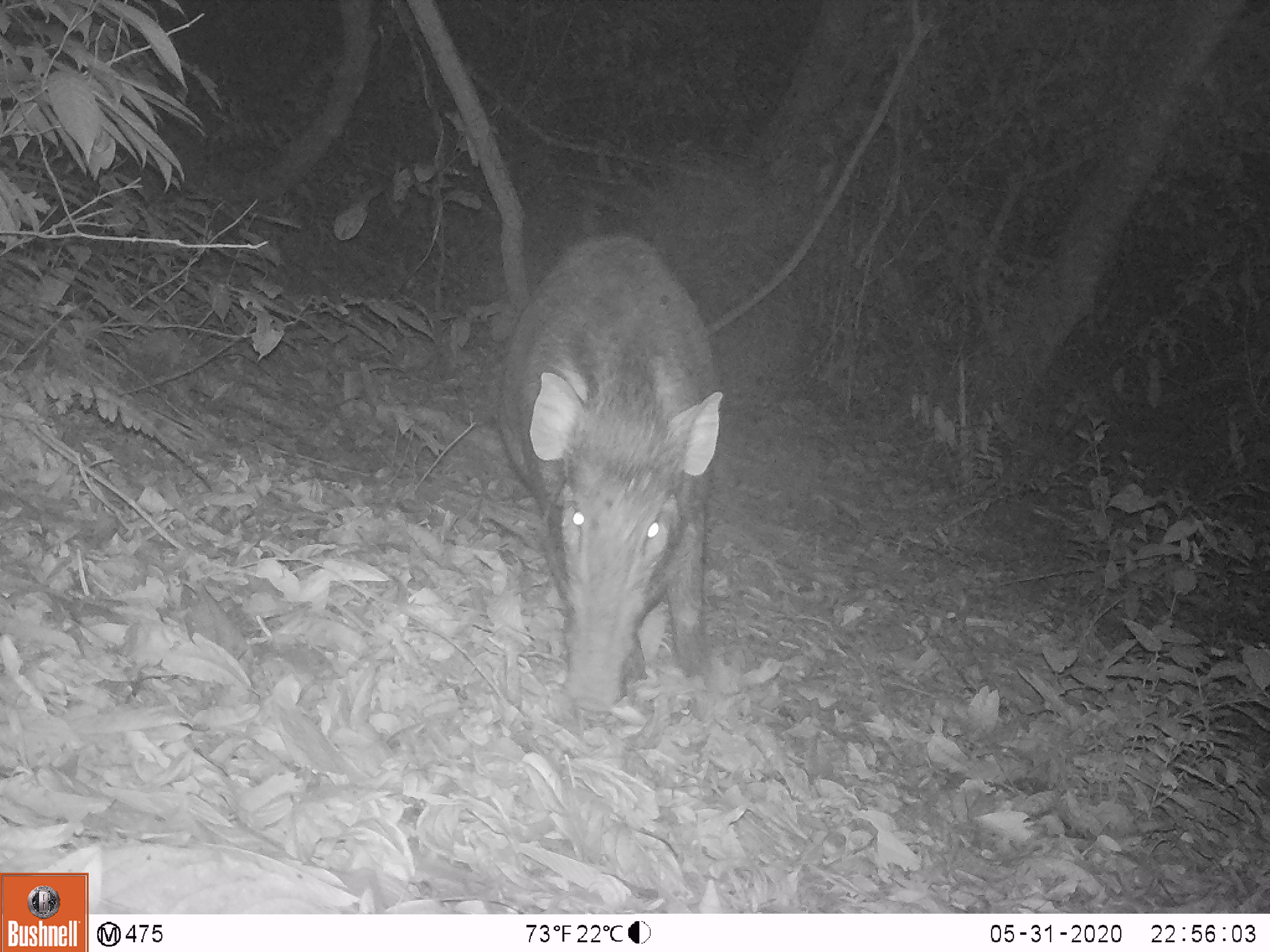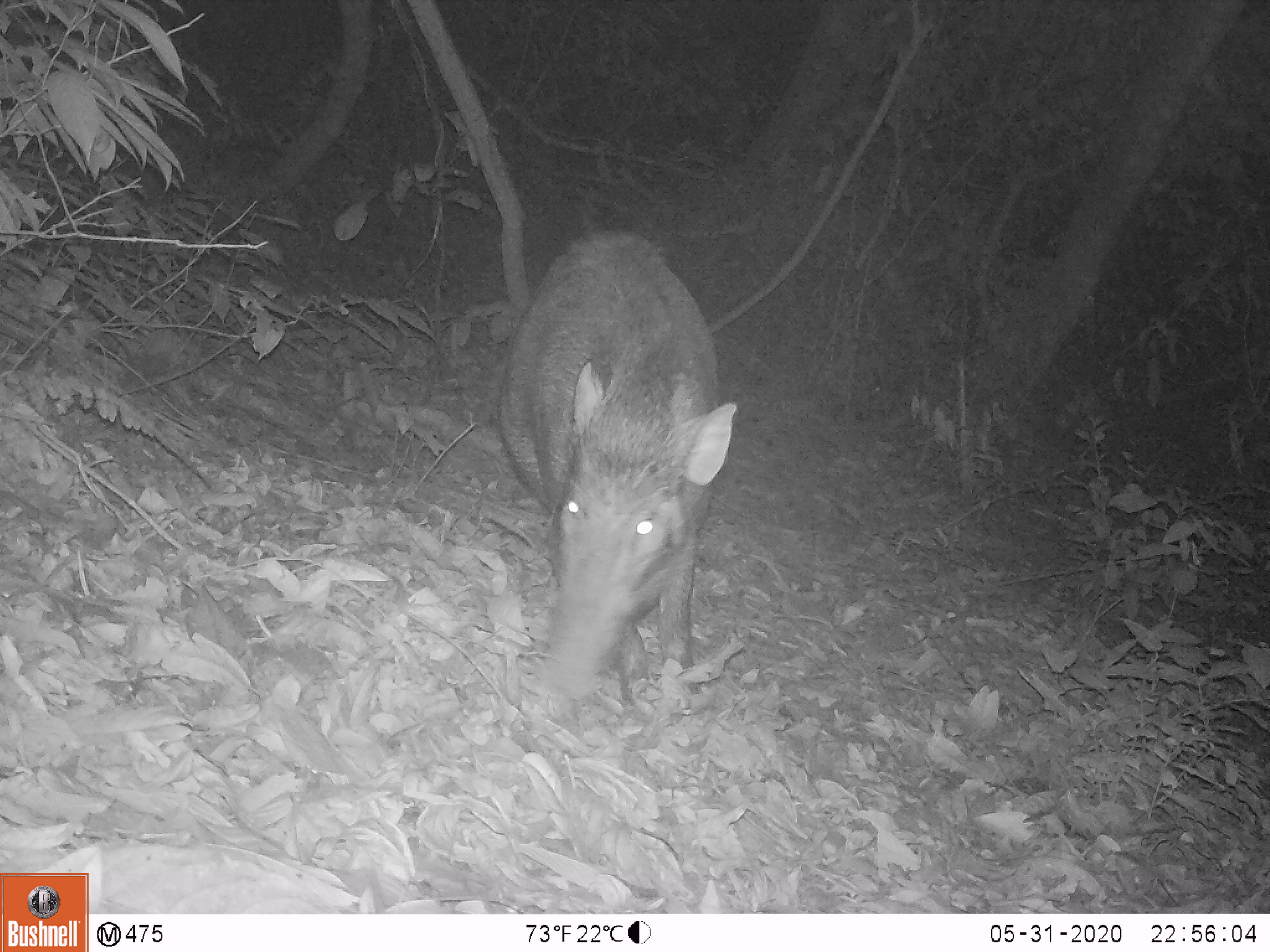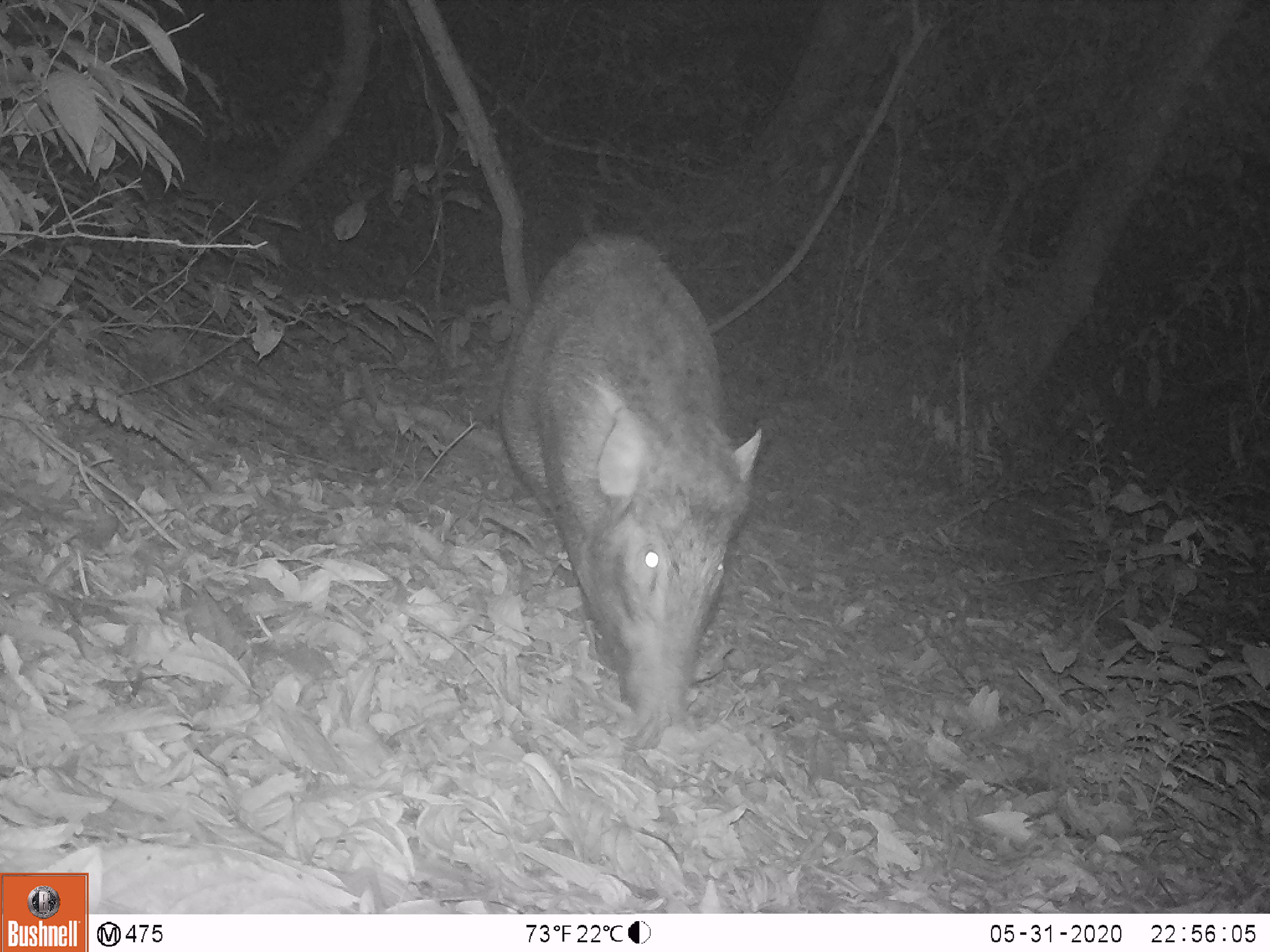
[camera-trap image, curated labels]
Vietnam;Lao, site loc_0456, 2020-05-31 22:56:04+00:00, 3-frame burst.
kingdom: Animalia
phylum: Chordata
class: Mammalia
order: Artiodactyla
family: Suidae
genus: Sus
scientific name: Sus scrofa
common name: eurasian wild pig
Eurasian wild pig (Sus scrofa). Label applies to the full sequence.